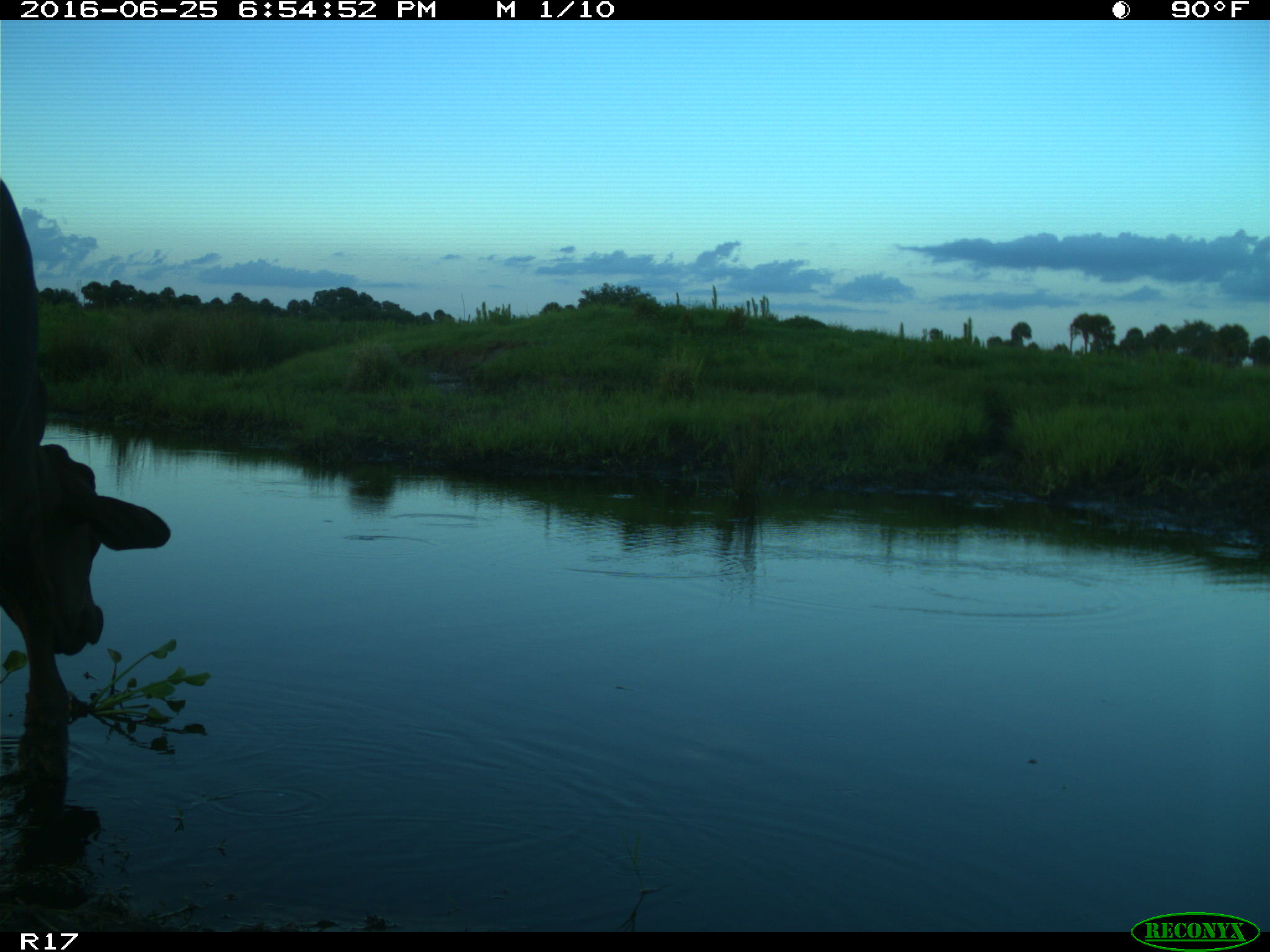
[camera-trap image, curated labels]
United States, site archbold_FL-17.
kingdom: Animalia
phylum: Chordata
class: Mammalia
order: Artiodactyla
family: Bovidae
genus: Bos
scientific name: Bos taurus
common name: domestic cow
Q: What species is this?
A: Bos taurus (domestic cow).